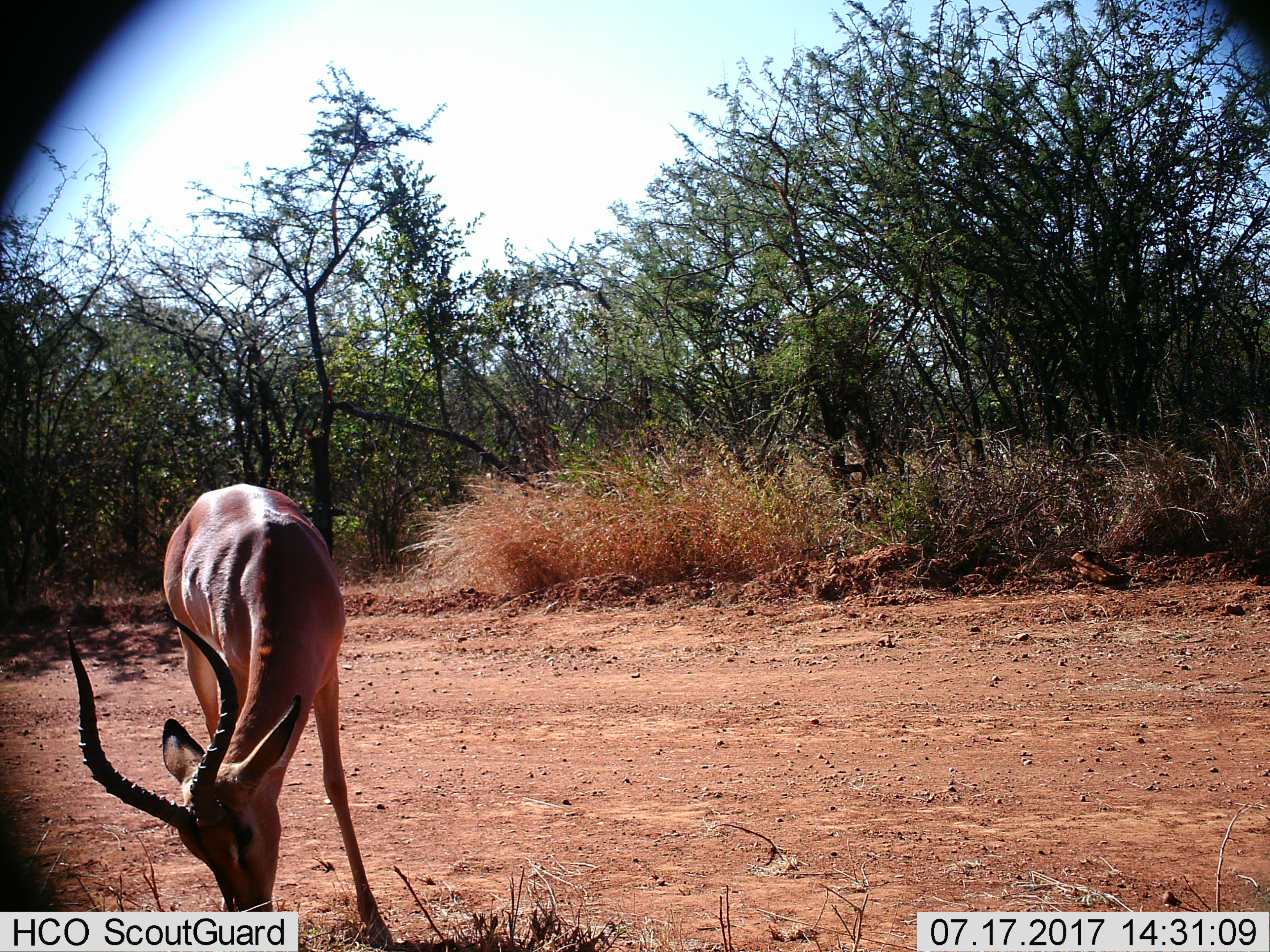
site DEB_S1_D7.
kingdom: Animalia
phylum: Chordata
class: Mammalia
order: Artiodactyla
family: Bovidae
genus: Aepyceros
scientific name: Aepyceros melampus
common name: impala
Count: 1.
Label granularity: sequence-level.